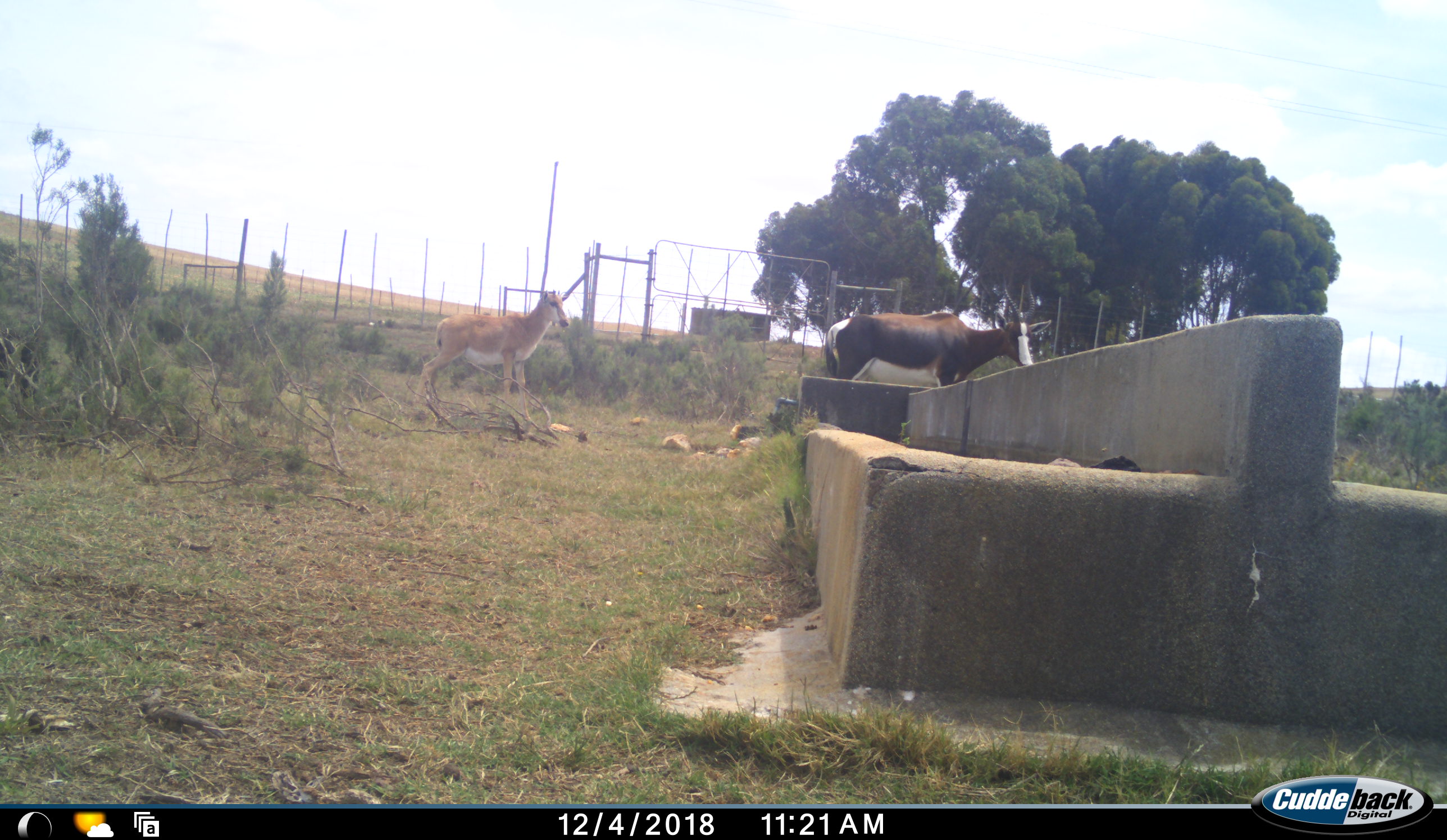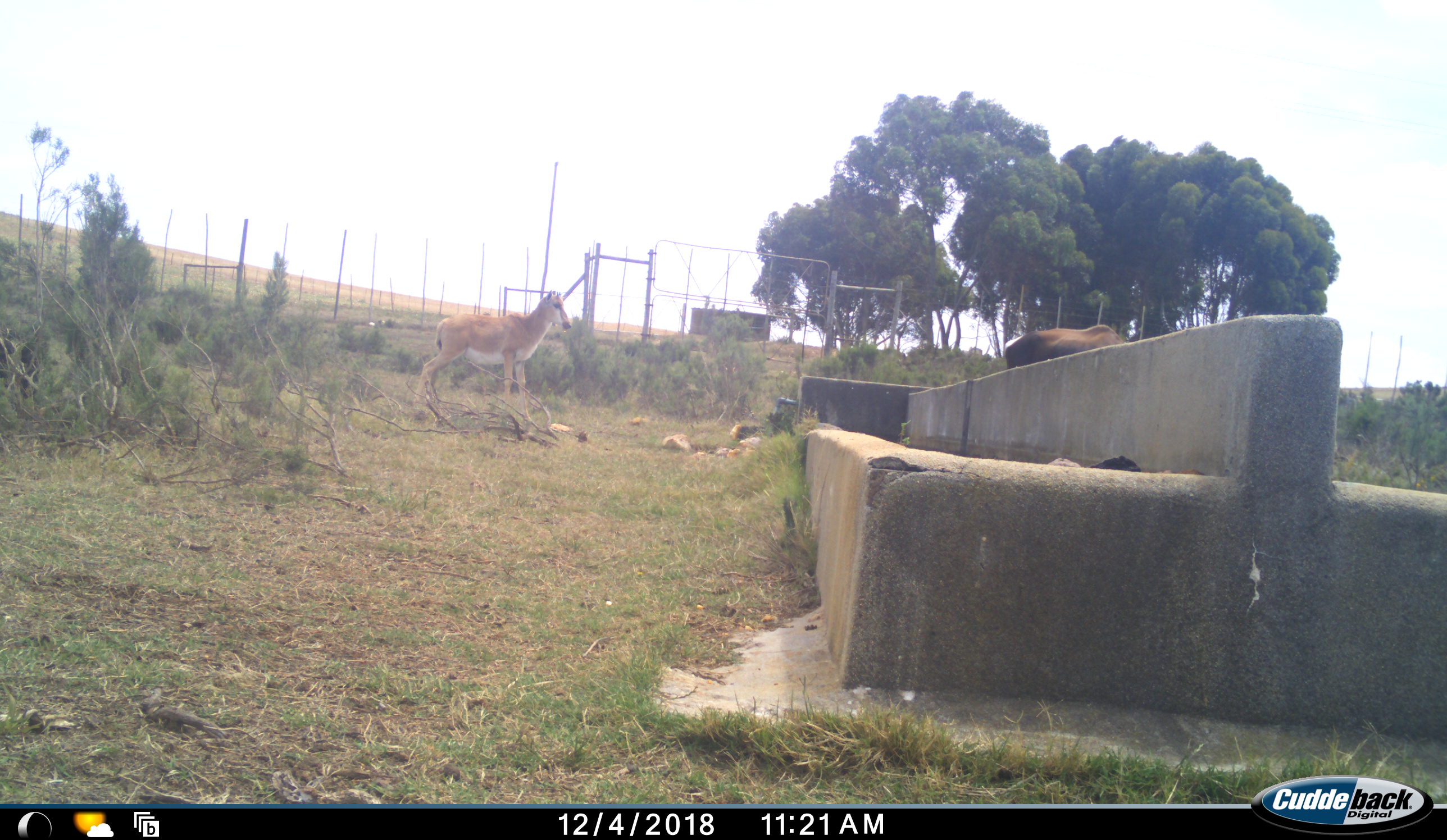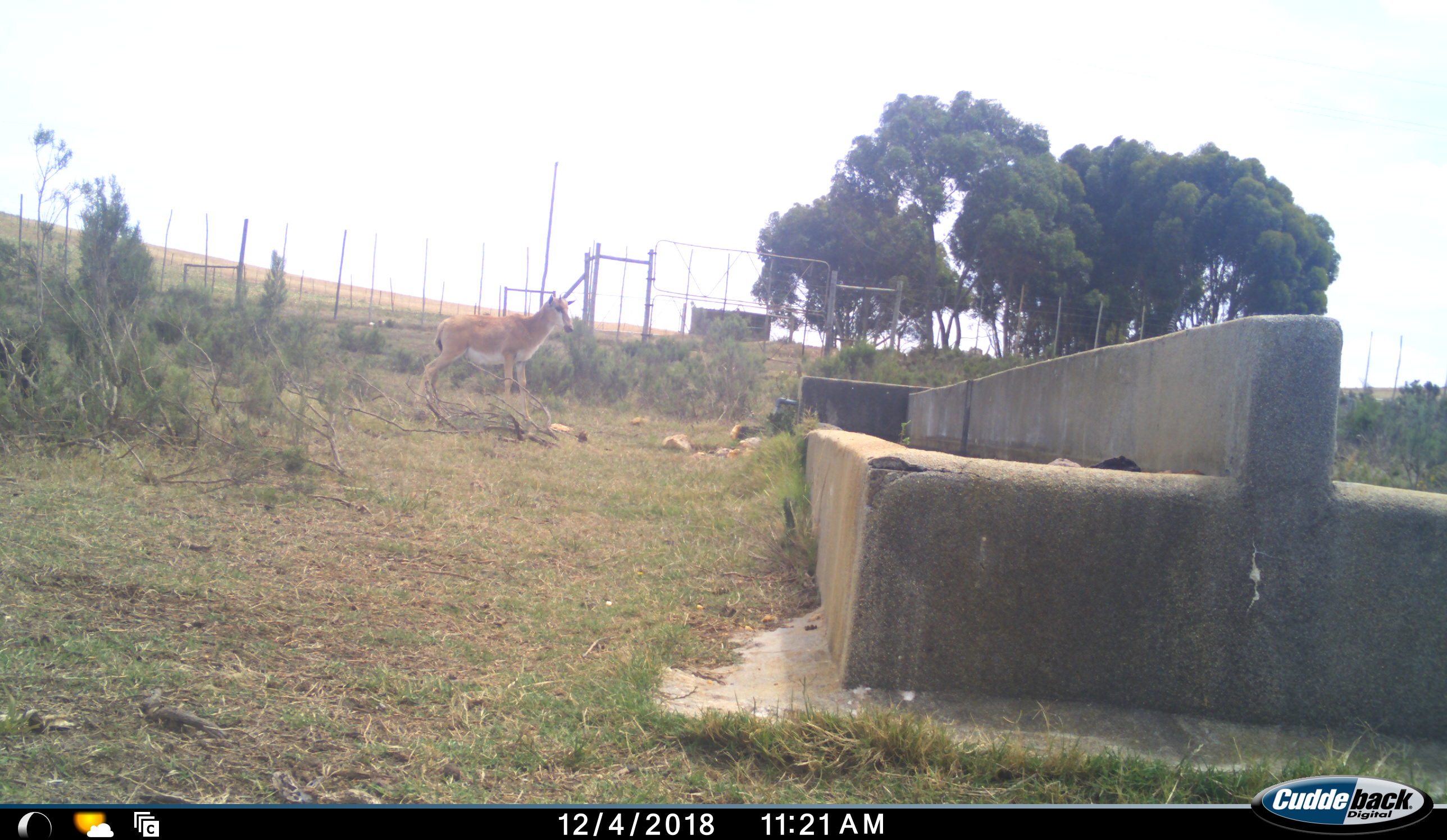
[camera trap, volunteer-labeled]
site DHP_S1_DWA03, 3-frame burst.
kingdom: Animalia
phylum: Chordata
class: Mammalia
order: Artiodactyla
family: Bovidae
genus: Damaliscus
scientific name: Damaliscus pygargus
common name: bontebok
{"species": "bontebok (Damaliscus pygargus)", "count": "2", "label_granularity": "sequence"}